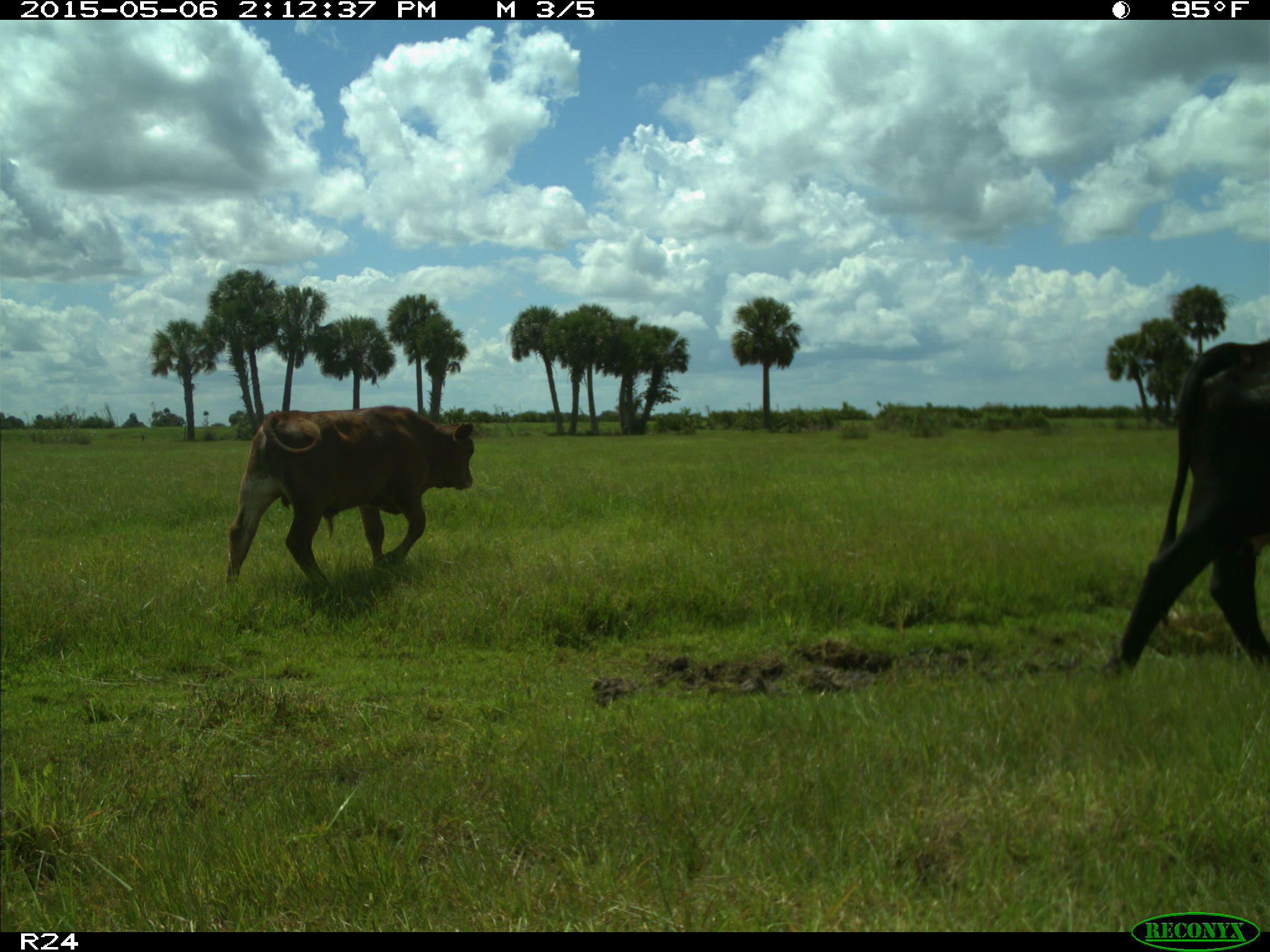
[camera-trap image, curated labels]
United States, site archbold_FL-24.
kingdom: Animalia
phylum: Chordata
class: Mammalia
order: Artiodactyla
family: Bovidae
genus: Bos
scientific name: Bos taurus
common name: domestic cow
Bos taurus (domestic cow).